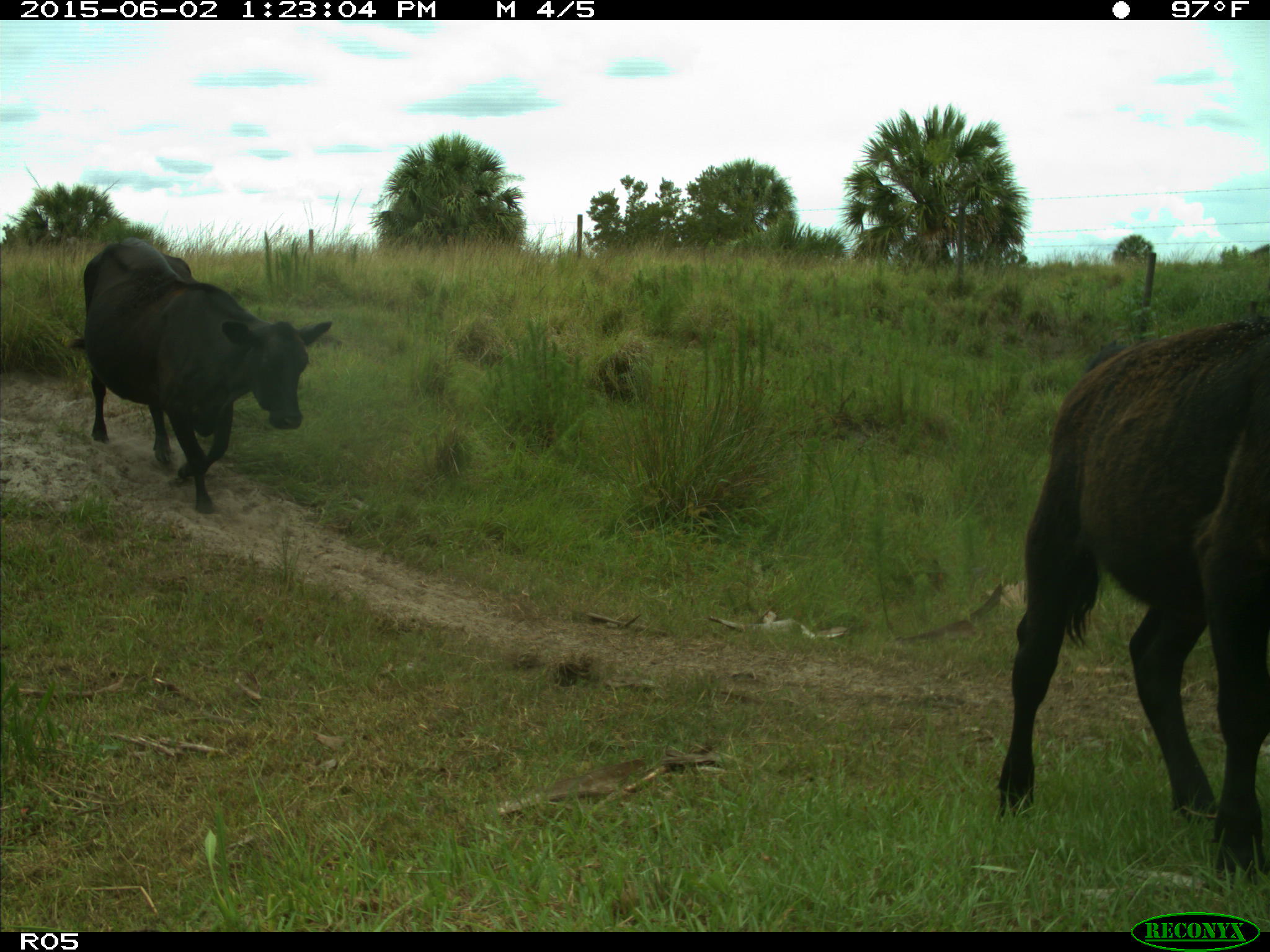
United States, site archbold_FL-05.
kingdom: Animalia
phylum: Chordata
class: Mammalia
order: Artiodactyla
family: Bovidae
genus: Bos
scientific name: Bos taurus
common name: domestic cow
Bos taurus (domestic cow).